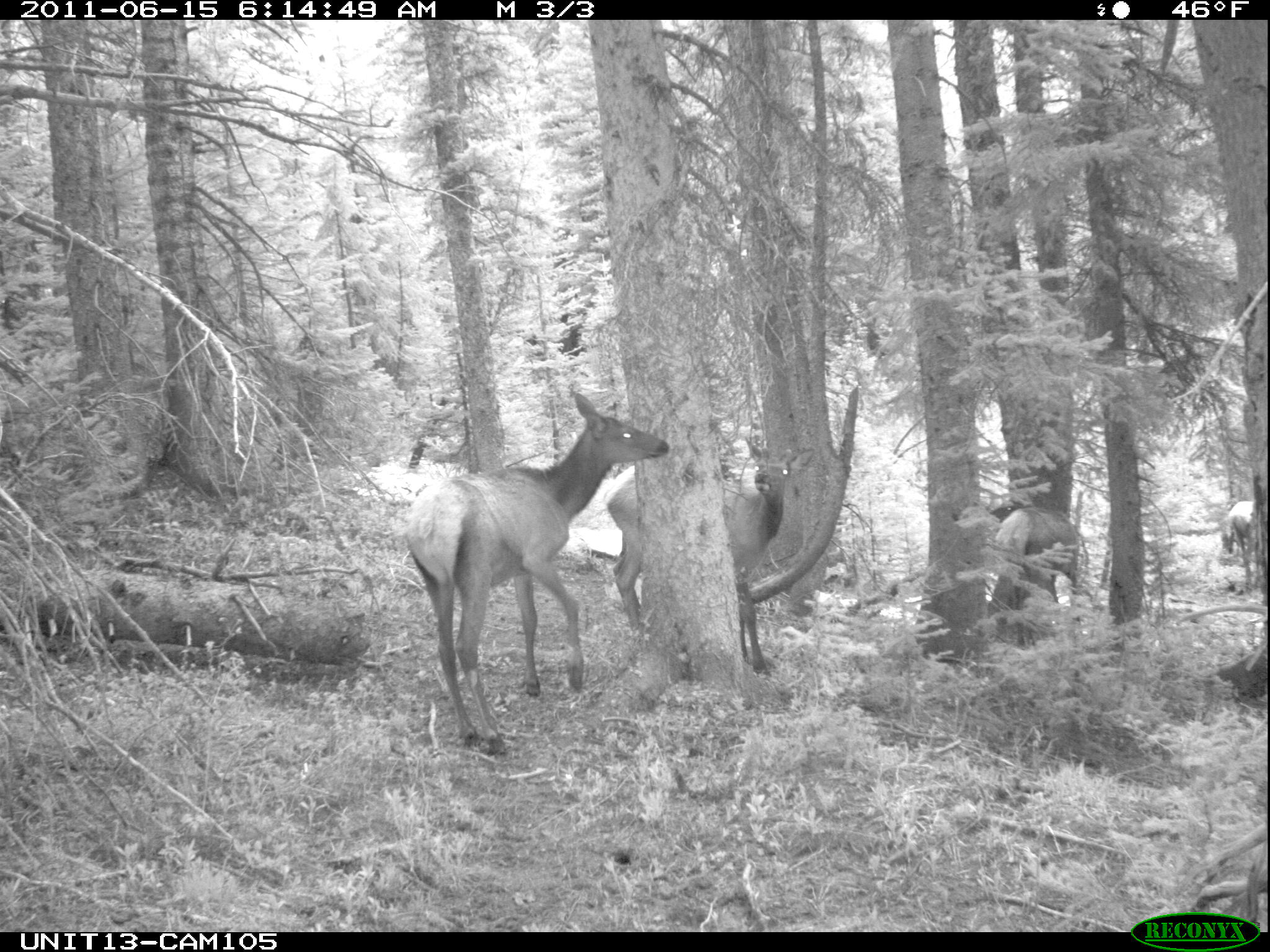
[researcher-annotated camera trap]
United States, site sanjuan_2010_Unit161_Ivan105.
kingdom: Animalia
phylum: Chordata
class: Mammalia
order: Artiodactyla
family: Cervidae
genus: Cervus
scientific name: Cervus elaphus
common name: red deer